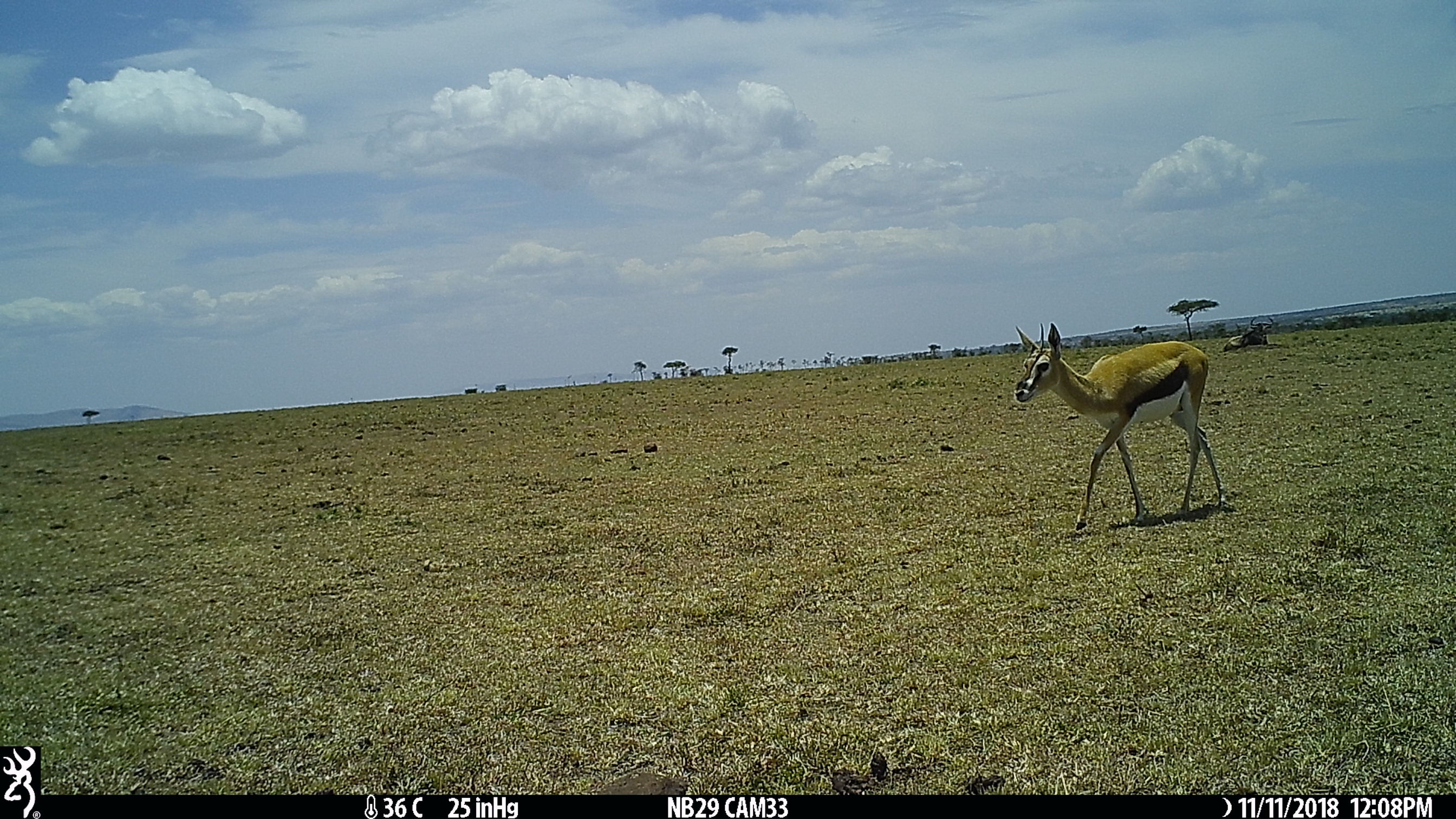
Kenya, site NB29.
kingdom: Animalia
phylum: Chordata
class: Mammalia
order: Artiodactyla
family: Bovidae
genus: Eudorcas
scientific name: Eudorcas thomsonii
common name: thomon's gazelle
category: gazelle thomsons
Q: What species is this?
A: Gazelle thomsons (thomon's gazelle) (Eudorcas thomsonii).